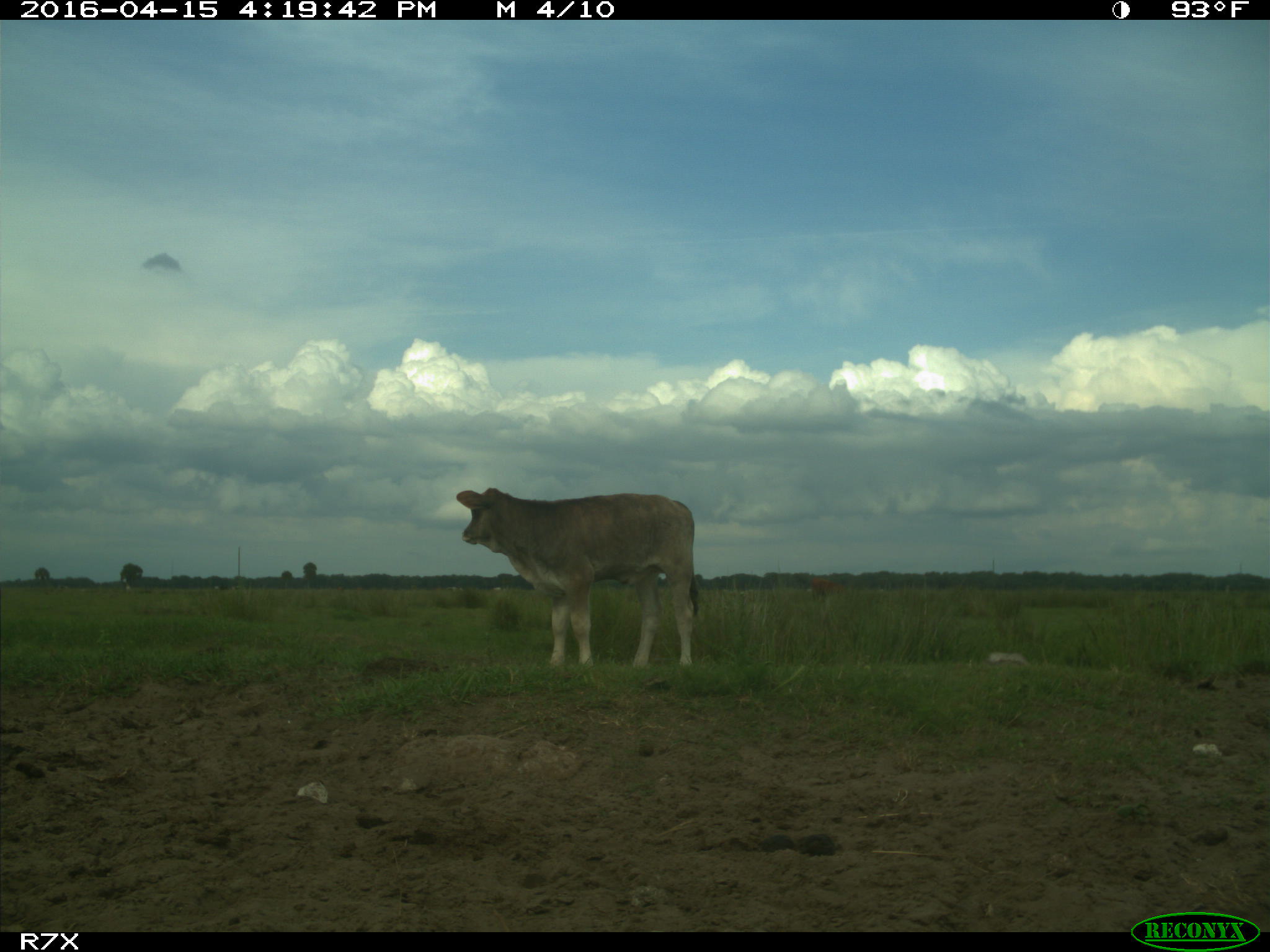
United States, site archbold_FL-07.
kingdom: Animalia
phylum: Chordata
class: Mammalia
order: Artiodactyla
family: Bovidae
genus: Bos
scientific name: Bos taurus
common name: domestic cow